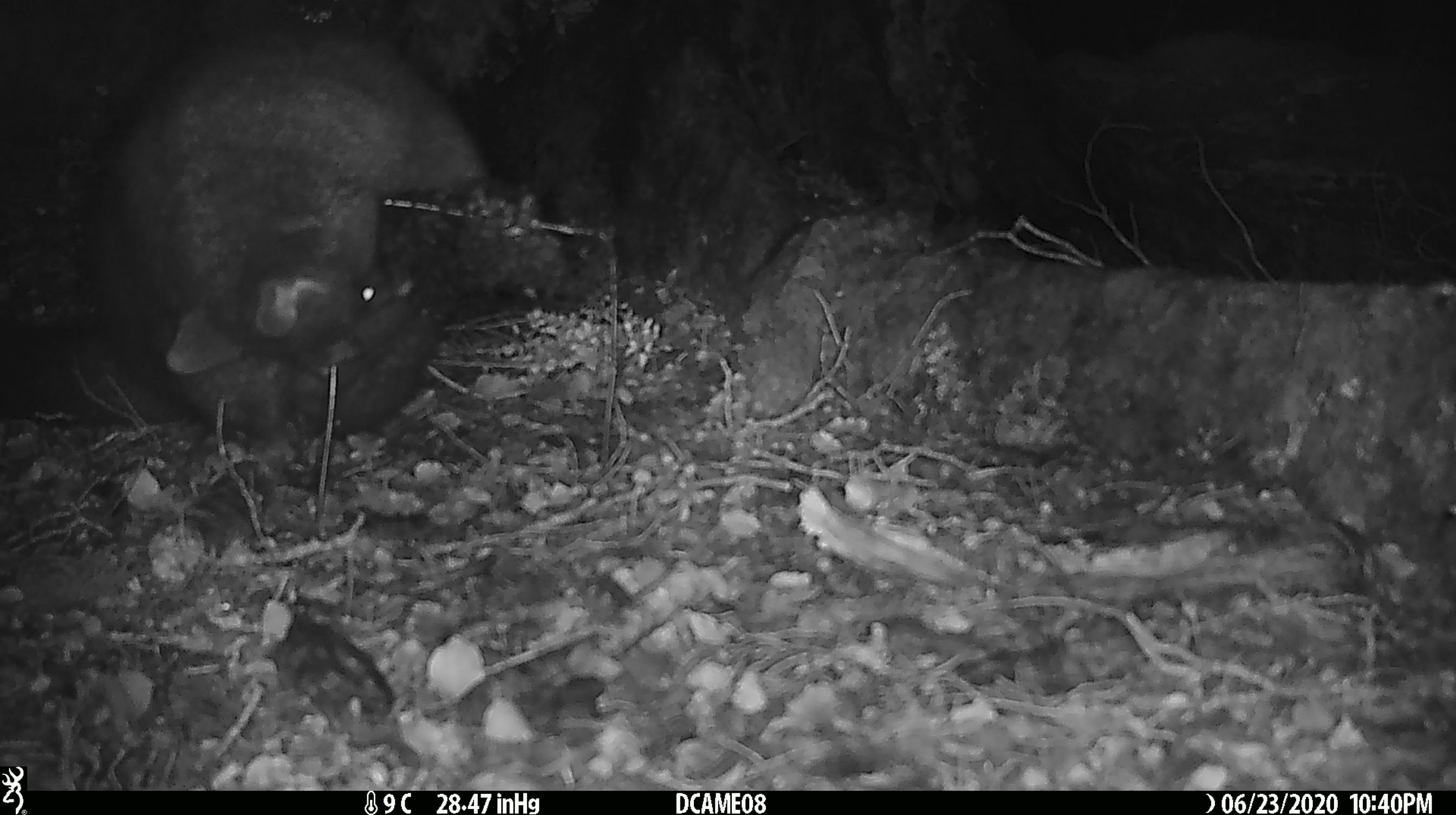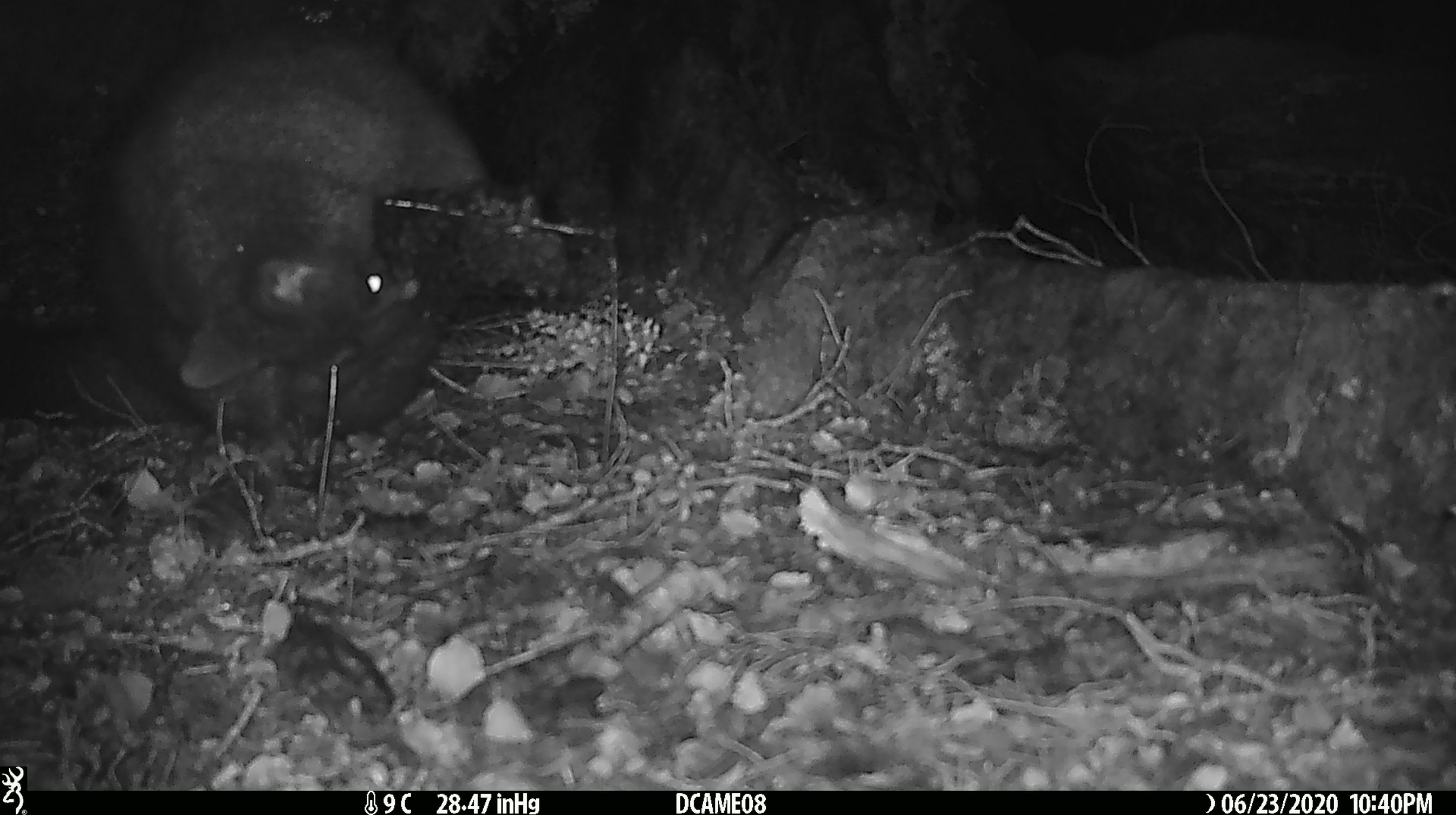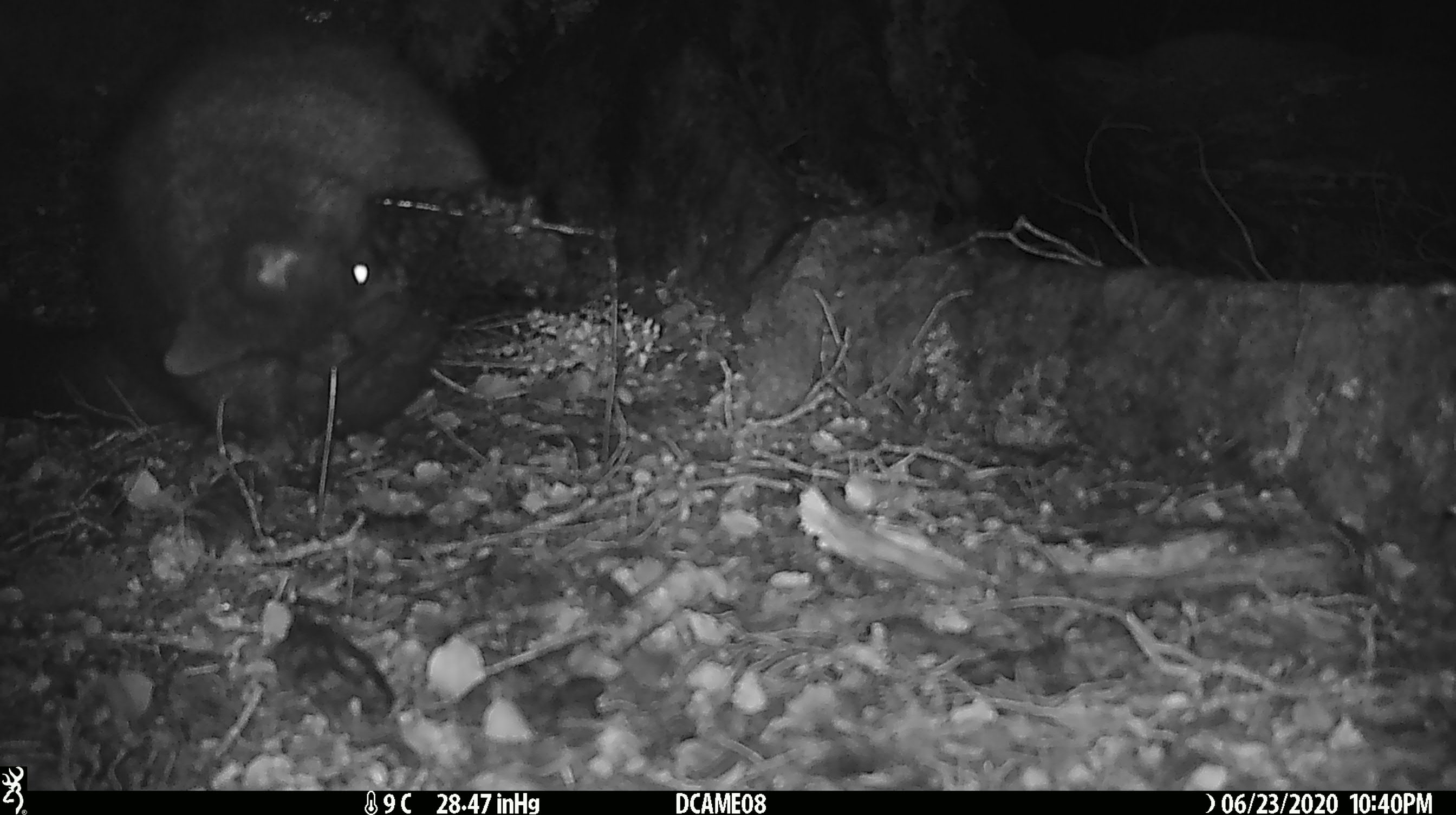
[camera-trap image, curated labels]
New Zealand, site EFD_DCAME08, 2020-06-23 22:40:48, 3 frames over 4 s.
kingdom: Animalia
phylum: Chordata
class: Mammalia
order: Diprotodontia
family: Phalangeridae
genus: Trichosurus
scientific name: Trichosurus vulpecula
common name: common brushtail possum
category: possum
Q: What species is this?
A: Possum (common brushtail possum) (Trichosurus vulpecula).